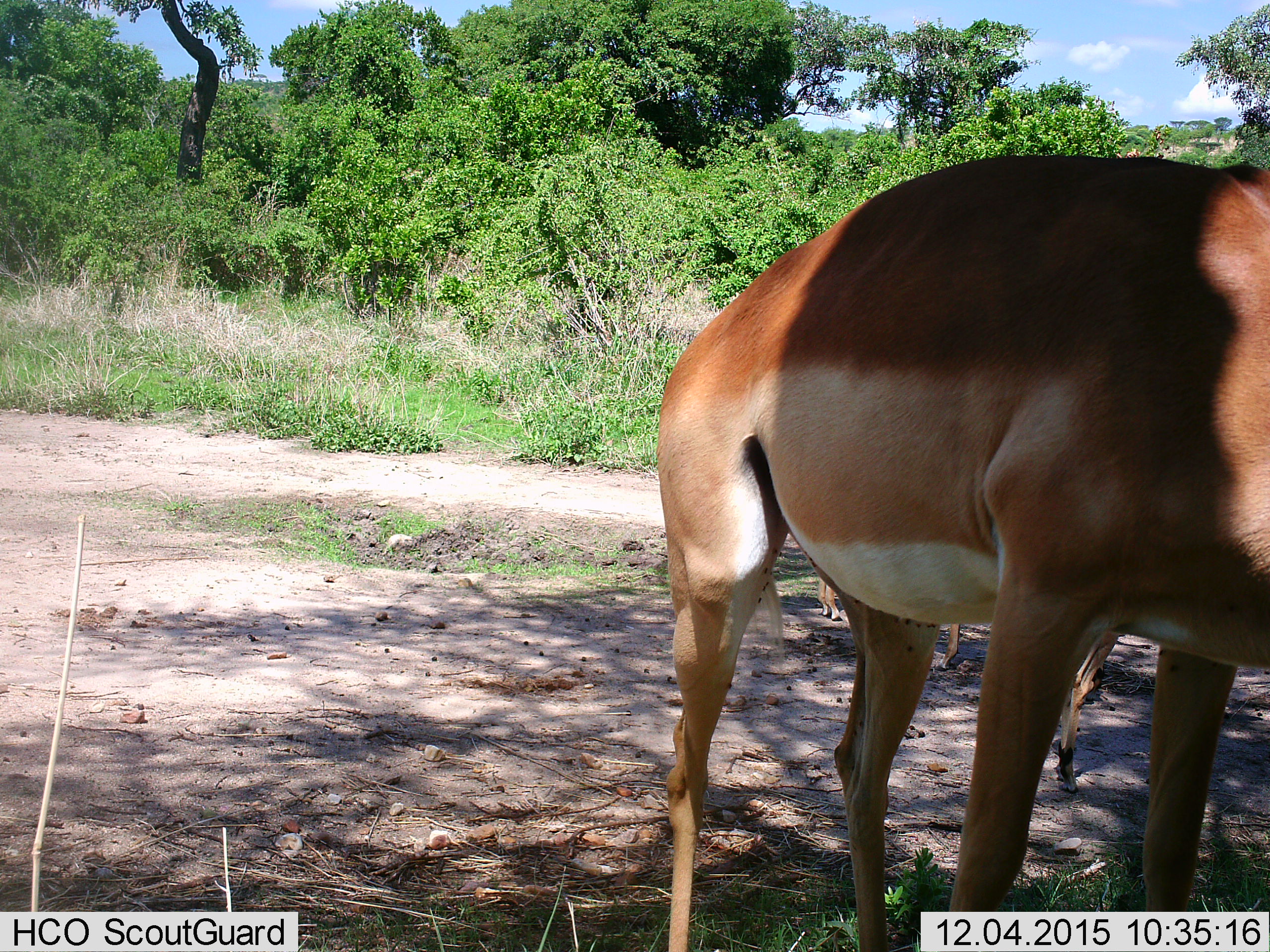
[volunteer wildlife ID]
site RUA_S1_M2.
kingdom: Animalia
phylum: Chordata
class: Mammalia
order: Artiodactyla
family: Bovidae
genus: Aepyceros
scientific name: Aepyceros melampus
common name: impala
Impala (Aepyceros melampus), count 4. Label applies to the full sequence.